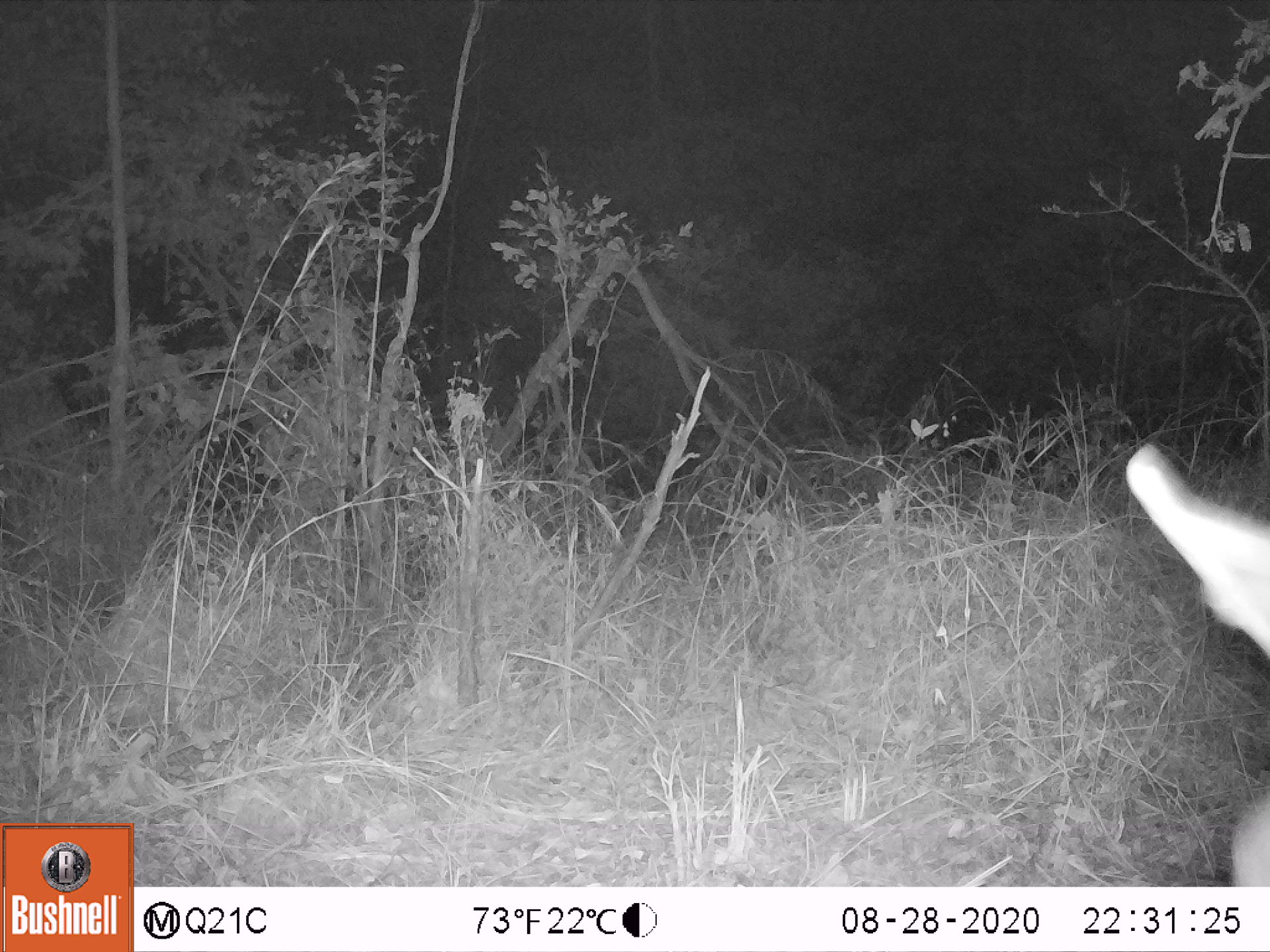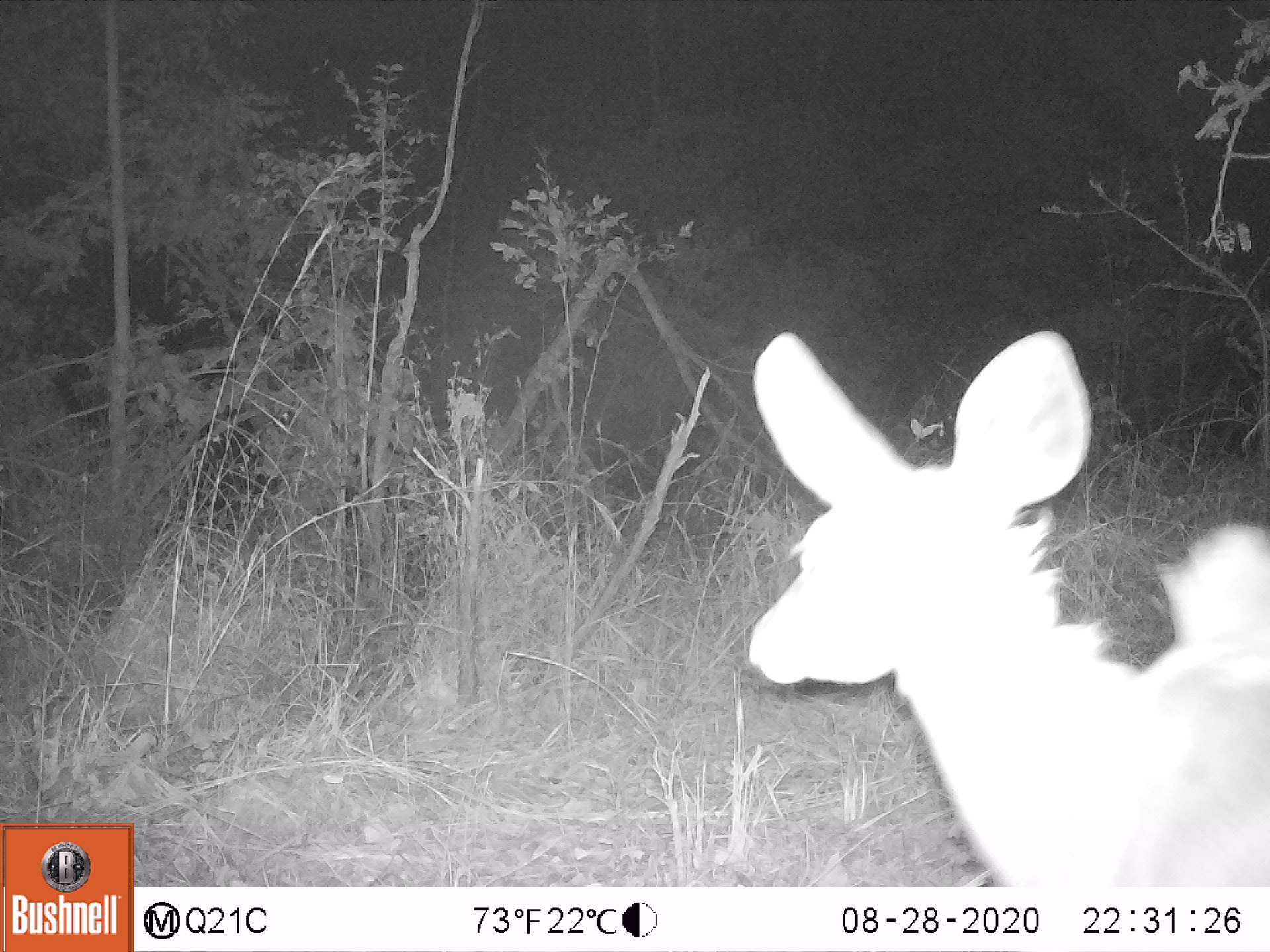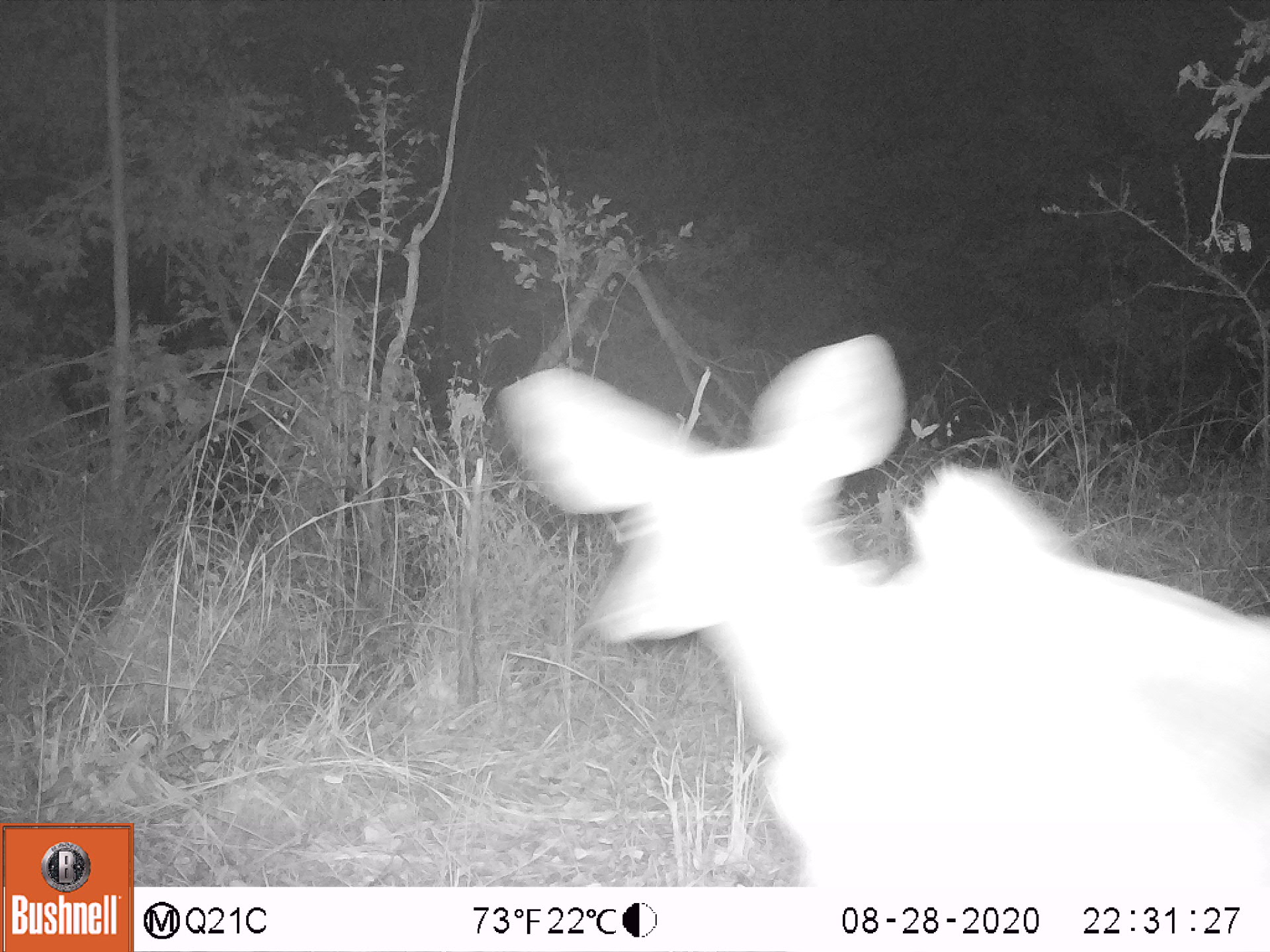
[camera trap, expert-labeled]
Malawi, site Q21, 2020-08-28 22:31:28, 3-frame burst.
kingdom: Animalia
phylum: Chordata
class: Mammalia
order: Artiodactyla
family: Bovidae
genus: Tragelaphus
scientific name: Tragelaphus strepsiceros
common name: greater kudu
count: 1